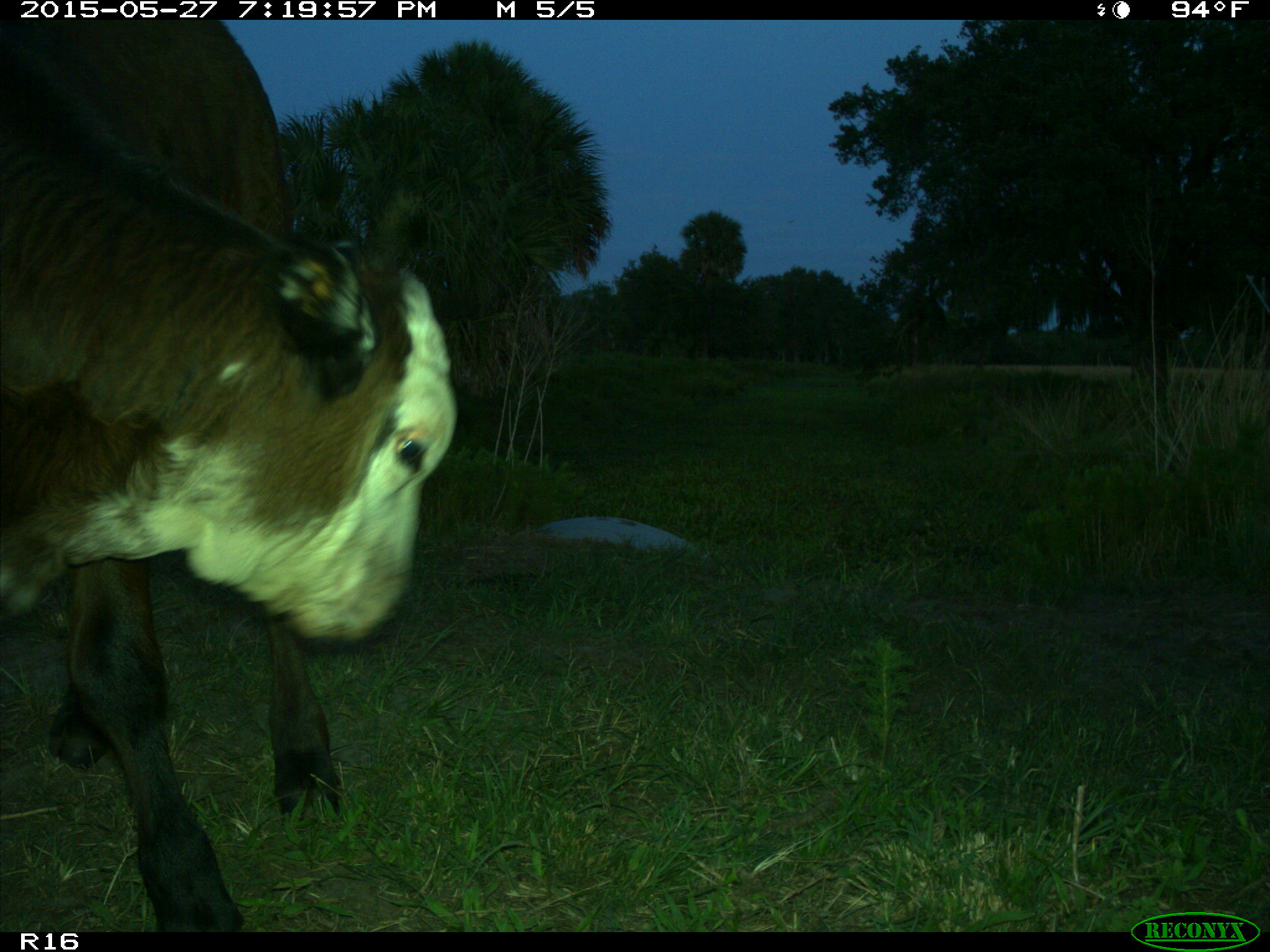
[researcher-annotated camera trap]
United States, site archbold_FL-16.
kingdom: Animalia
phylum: Chordata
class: Mammalia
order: Artiodactyla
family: Bovidae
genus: Bos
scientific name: Bos taurus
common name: domestic cow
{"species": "Bos taurus (domestic cow)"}